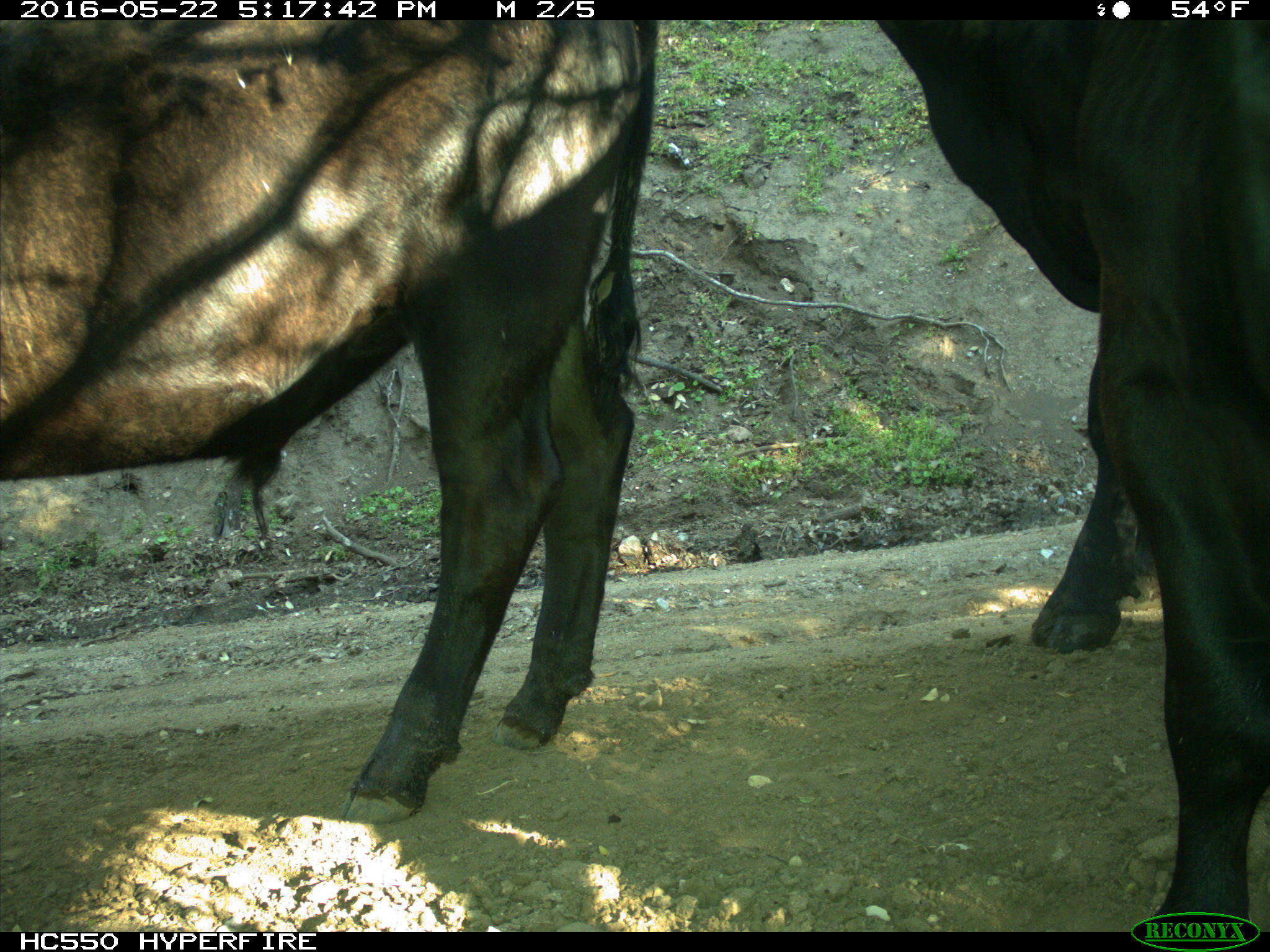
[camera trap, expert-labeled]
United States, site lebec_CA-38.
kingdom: Animalia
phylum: Chordata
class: Mammalia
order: Artiodactyla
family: Bovidae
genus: Bos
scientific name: Bos taurus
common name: domestic cow